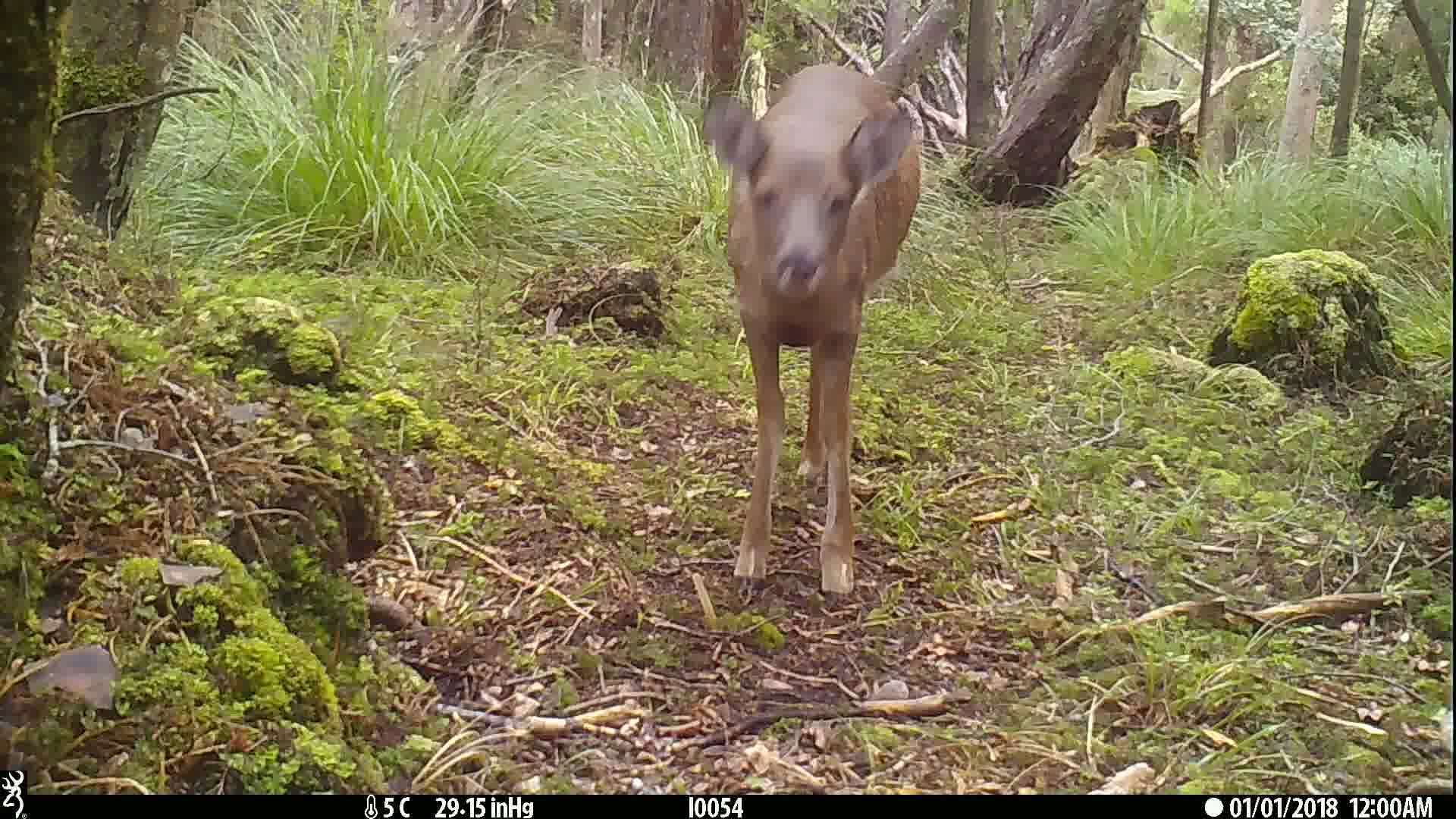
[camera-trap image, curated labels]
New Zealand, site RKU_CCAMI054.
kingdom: Animalia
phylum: Chordata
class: Mammalia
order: Artiodactyla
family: Cervidae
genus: Odocoileus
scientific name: Odocoileus virginianus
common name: white-tailed deer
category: white tailed deer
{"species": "white tailed deer (white-tailed deer) (Odocoileus virginianus)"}